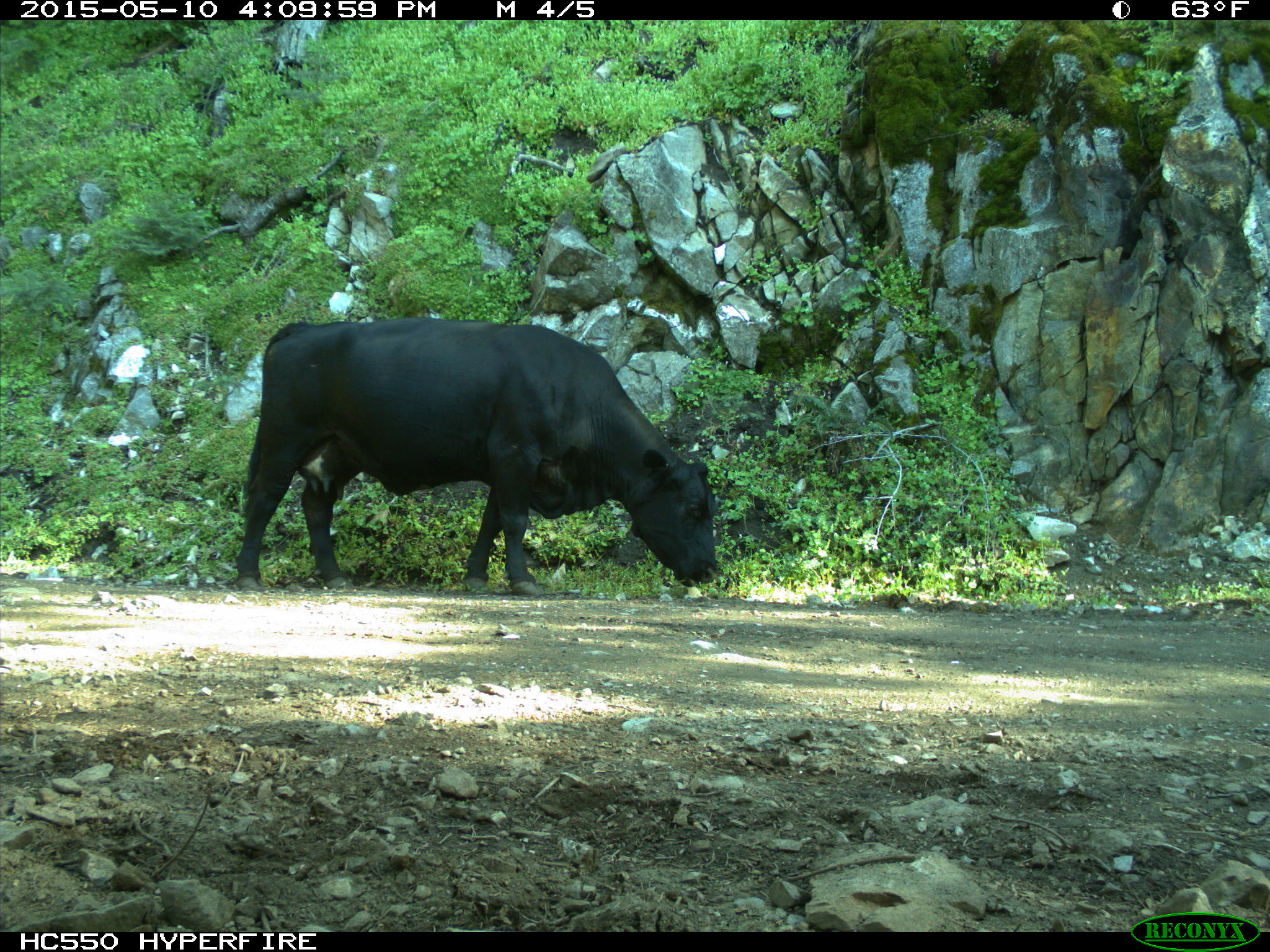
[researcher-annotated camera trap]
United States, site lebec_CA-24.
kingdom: Animalia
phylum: Chordata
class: Mammalia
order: Artiodactyla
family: Bovidae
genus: Bos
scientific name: Bos taurus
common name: domestic cow